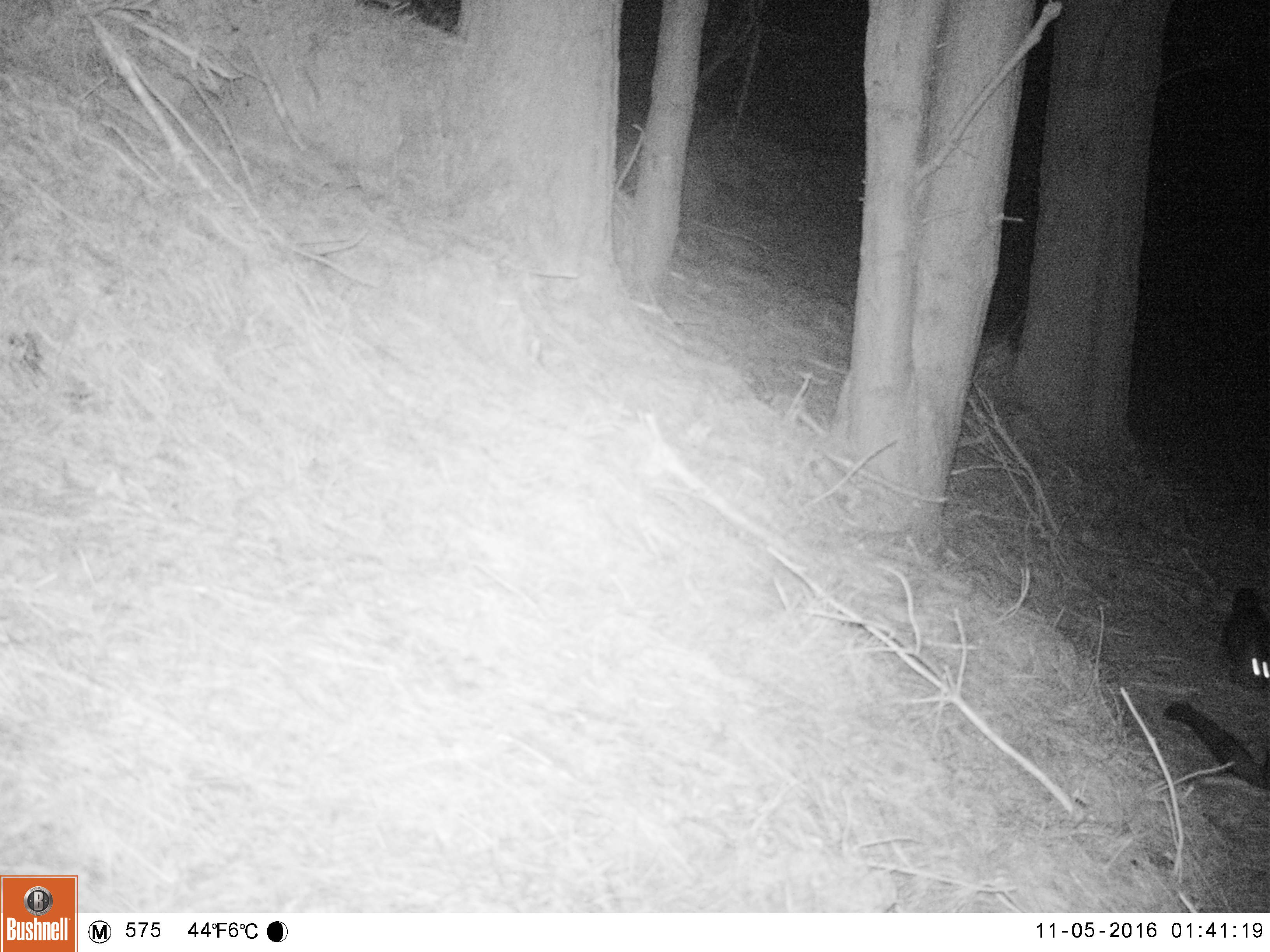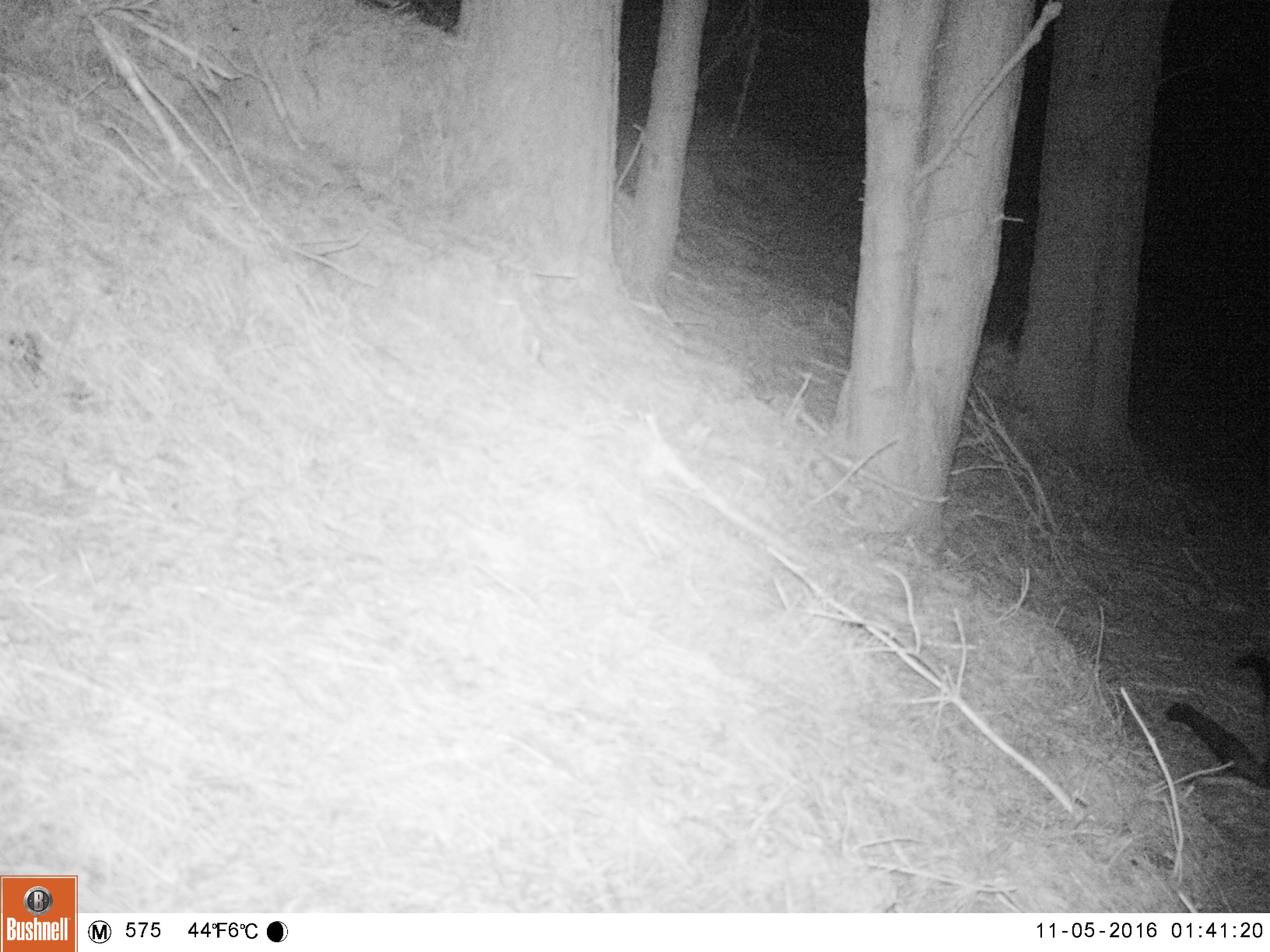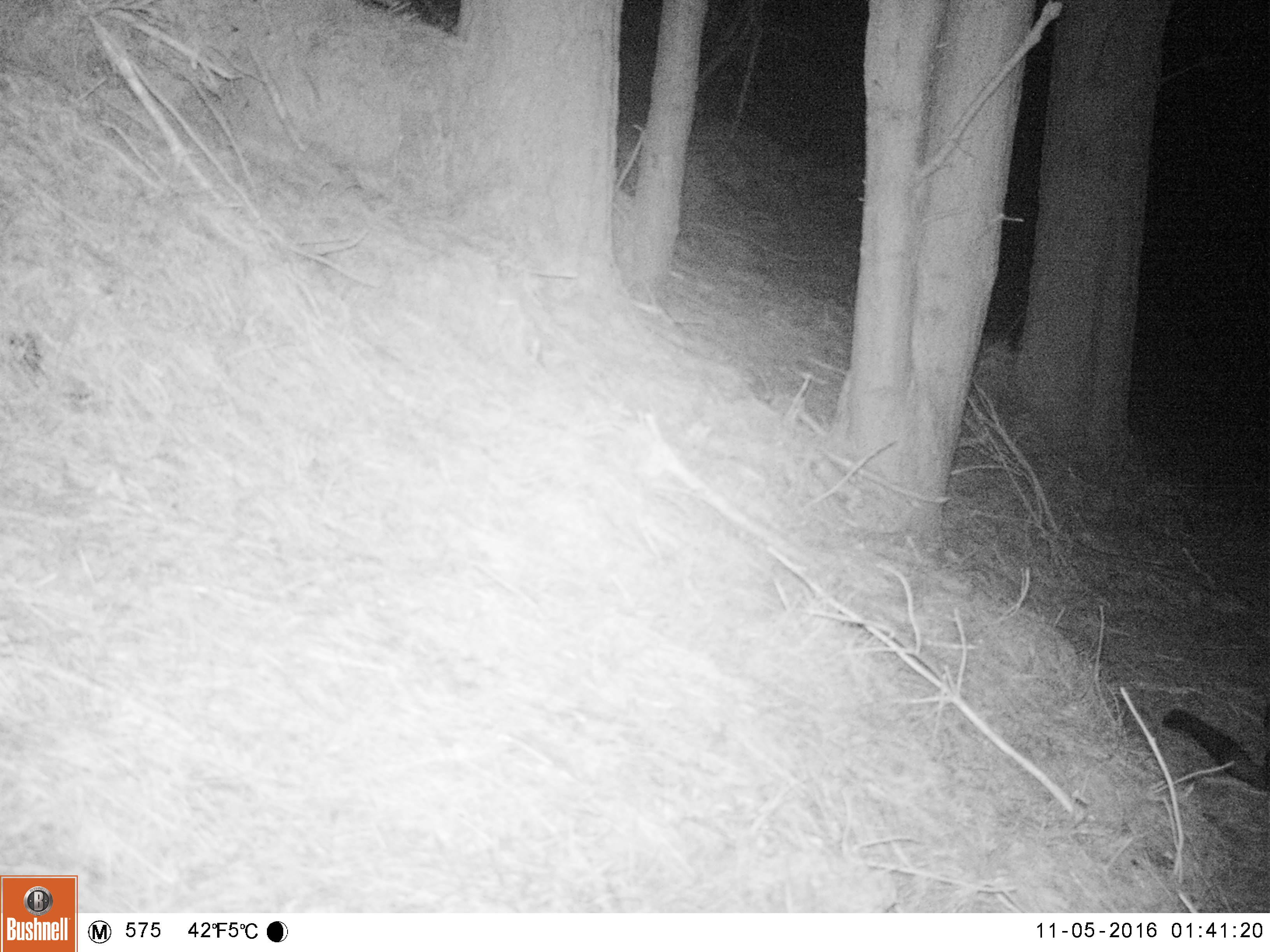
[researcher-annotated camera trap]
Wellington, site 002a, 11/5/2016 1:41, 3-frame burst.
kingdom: Animalia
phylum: Chordata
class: Mammalia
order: Didelphimorphia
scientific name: Didelphimorphia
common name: possum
Possum (Didelphimorphia).